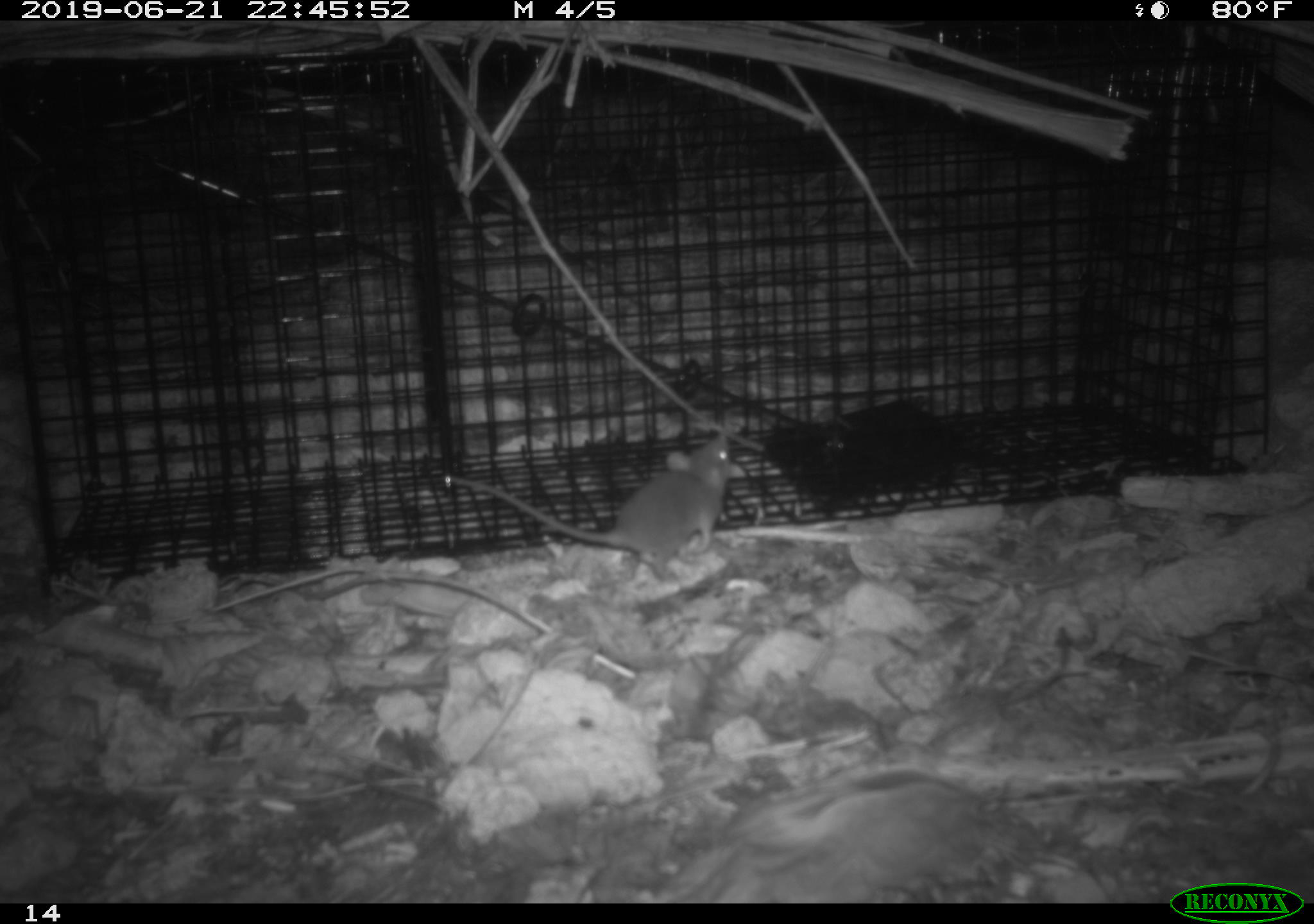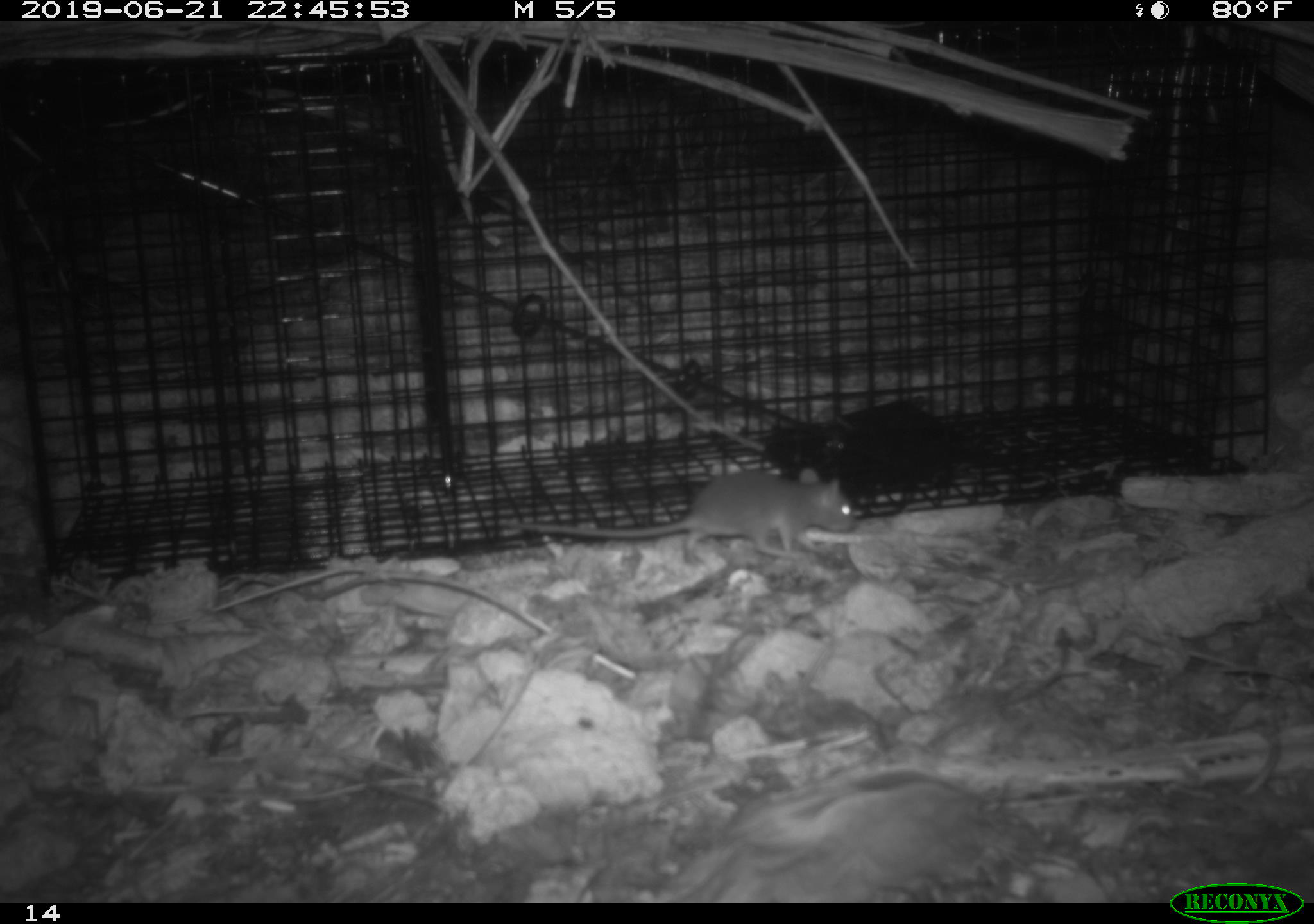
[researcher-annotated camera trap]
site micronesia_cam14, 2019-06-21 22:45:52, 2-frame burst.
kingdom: Animalia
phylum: Chordata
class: Mammalia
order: Rodentia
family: Muridae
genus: Rattus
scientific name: Rattus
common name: rat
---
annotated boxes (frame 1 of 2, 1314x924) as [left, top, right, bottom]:
rat: [439, 428, 738, 590]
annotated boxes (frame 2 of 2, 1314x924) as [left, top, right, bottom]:
rat: [521, 470, 857, 565]